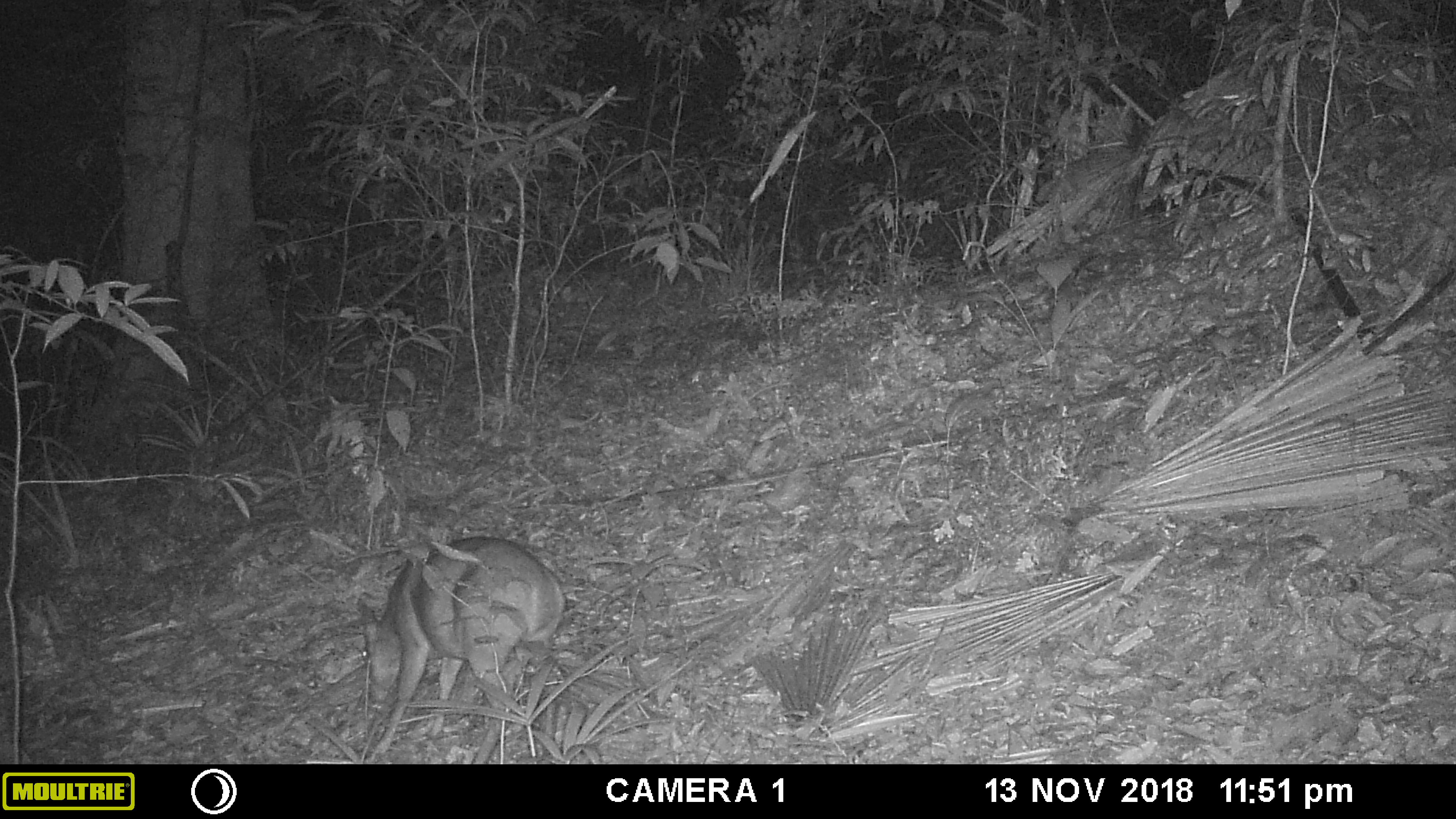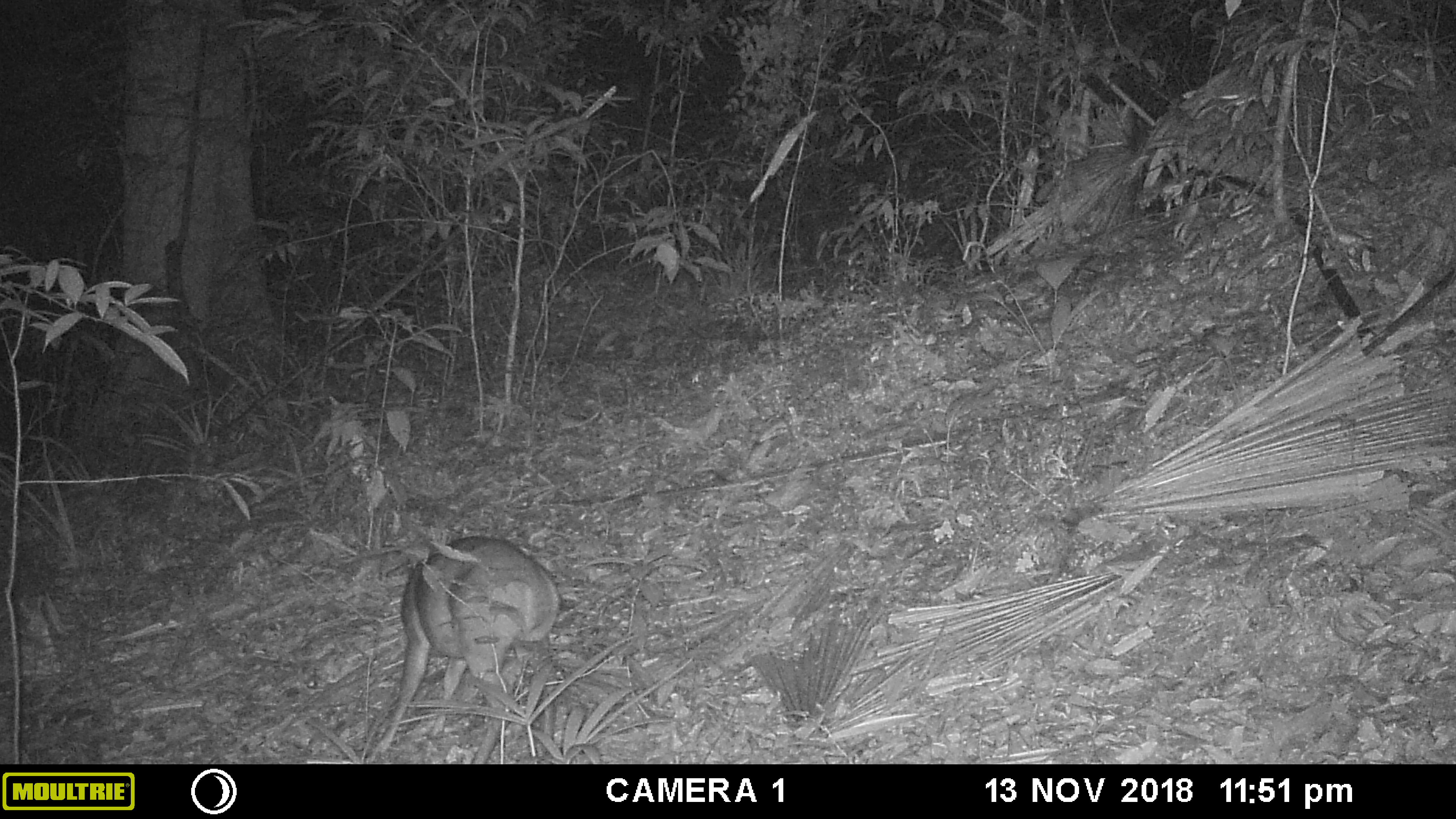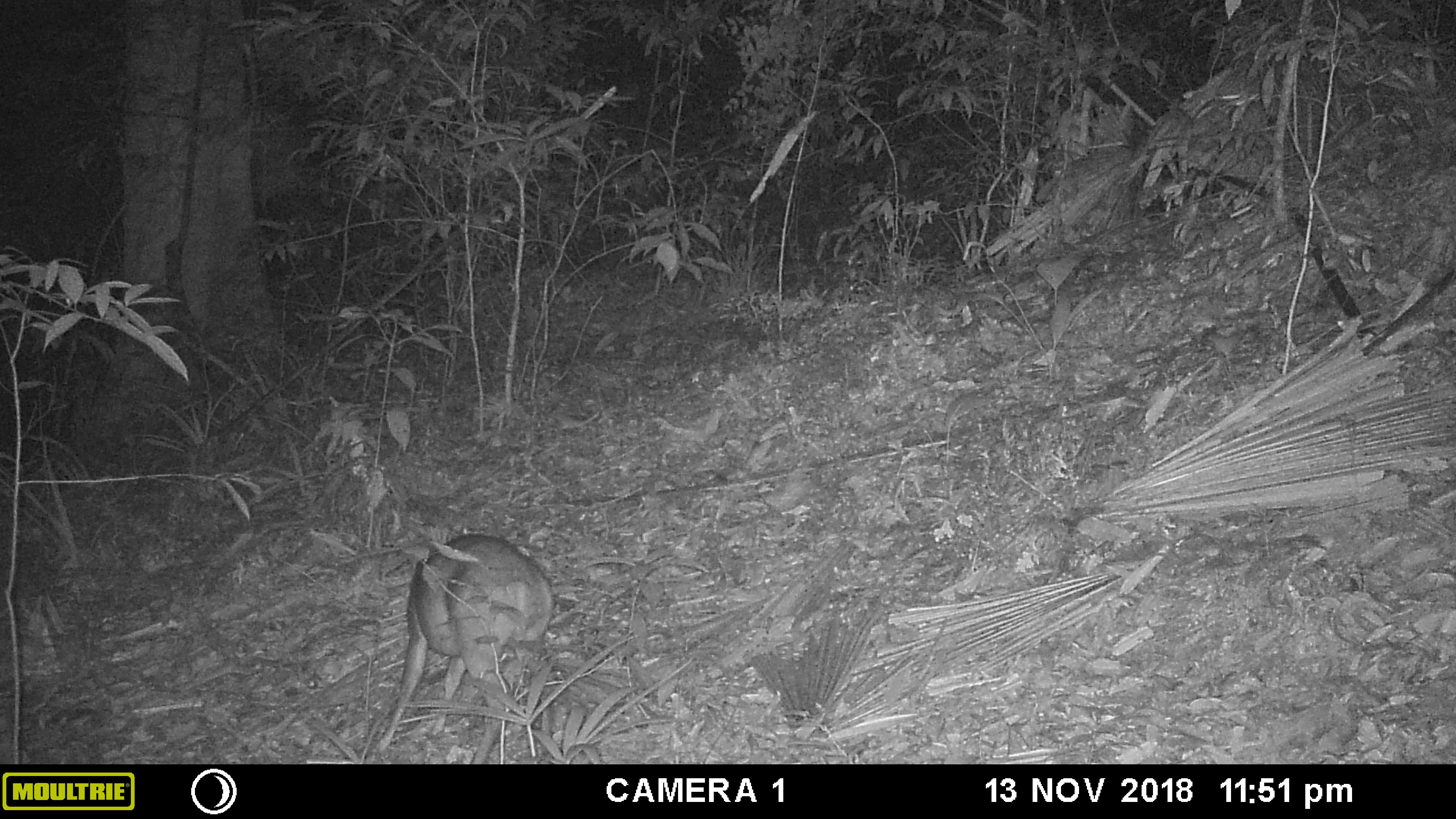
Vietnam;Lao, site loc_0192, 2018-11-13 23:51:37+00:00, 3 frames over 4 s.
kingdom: Animalia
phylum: Chordata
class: Mammalia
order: Artiodactyla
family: Cervidae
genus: Muntiacus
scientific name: Muntiacus vuquangensis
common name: large-antlered muntjac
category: large antlered muntjac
Large antlered muntjac (large-antlered muntjac) (Muntiacus vuquangensis). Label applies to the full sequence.